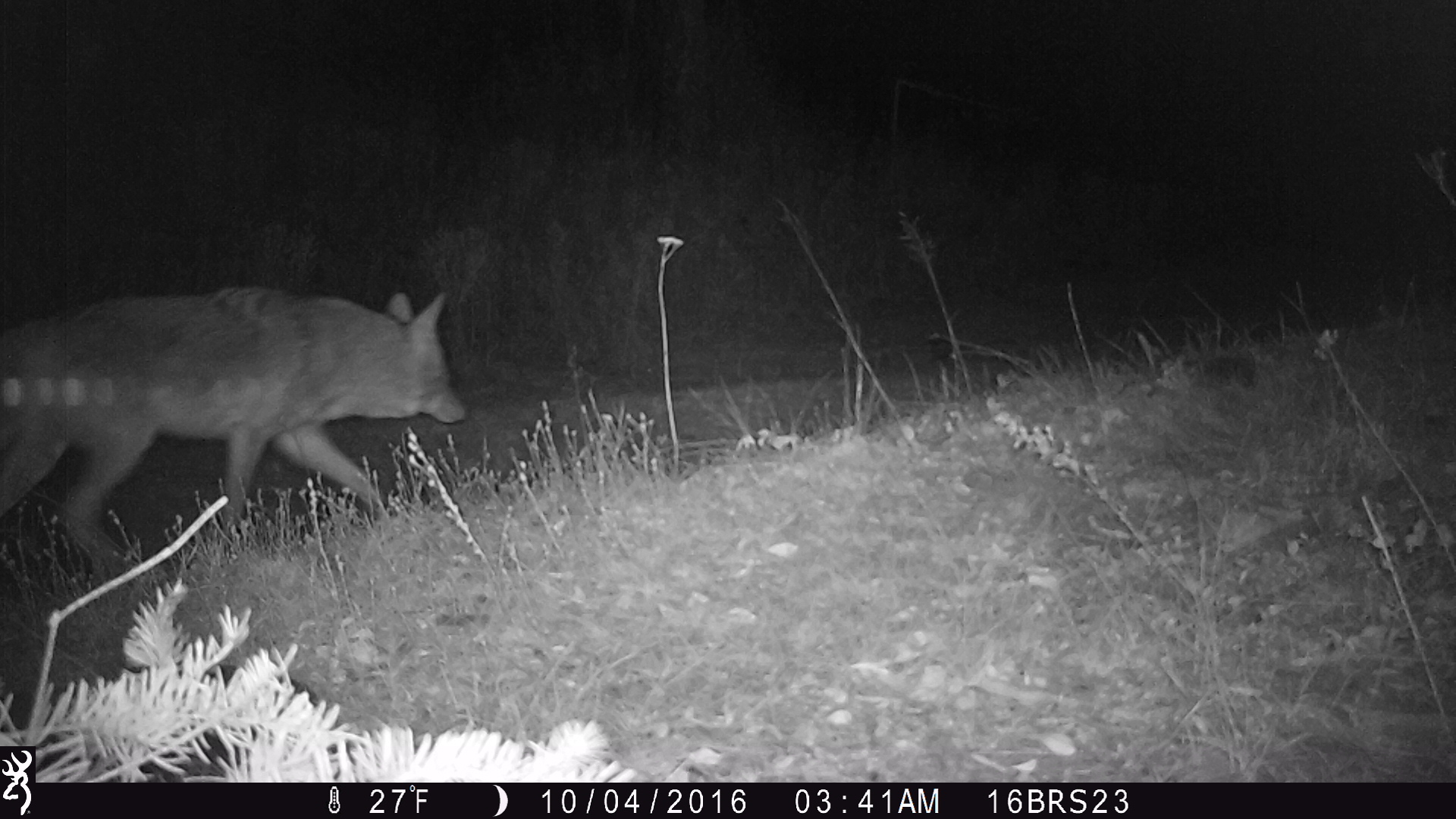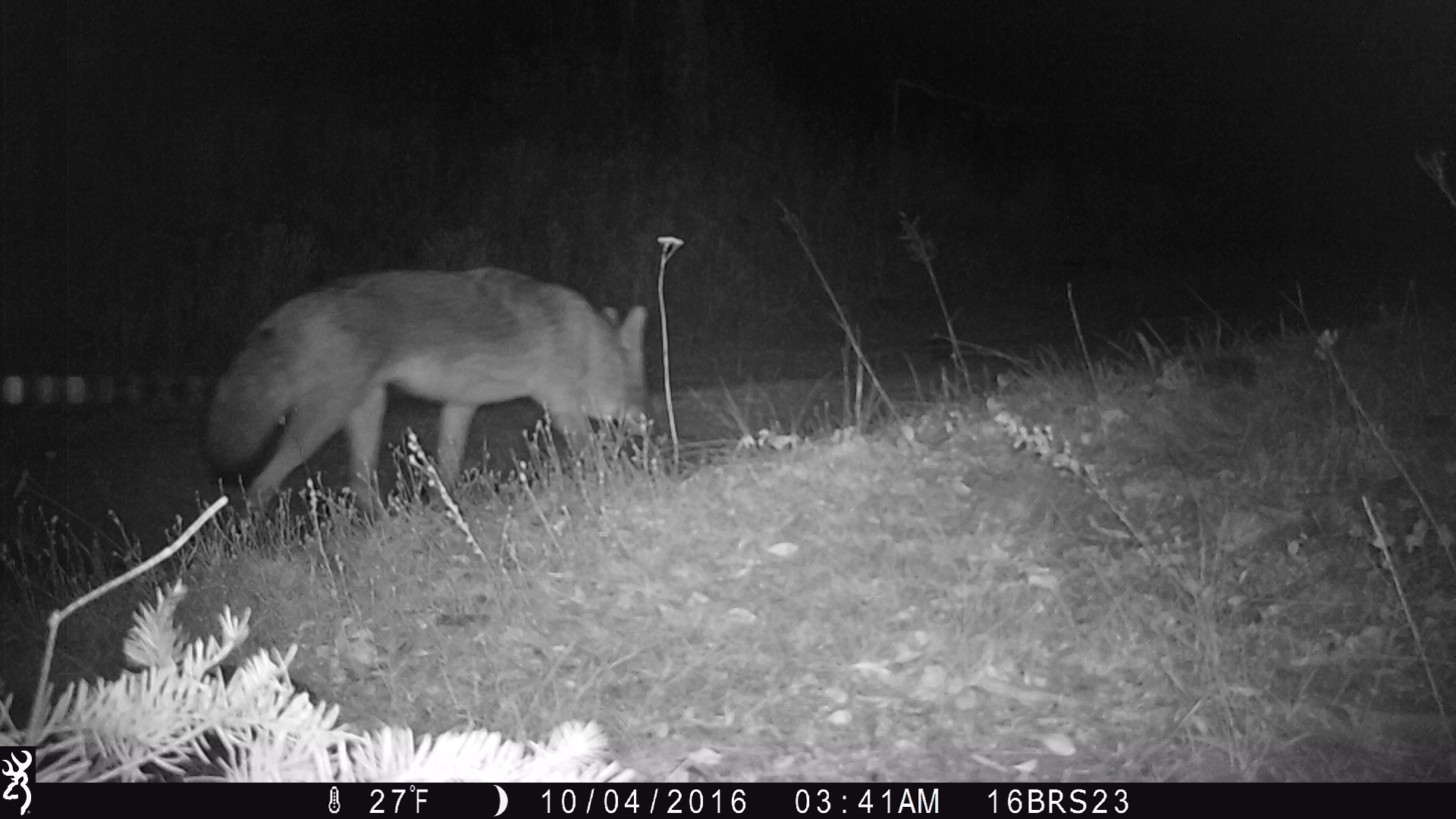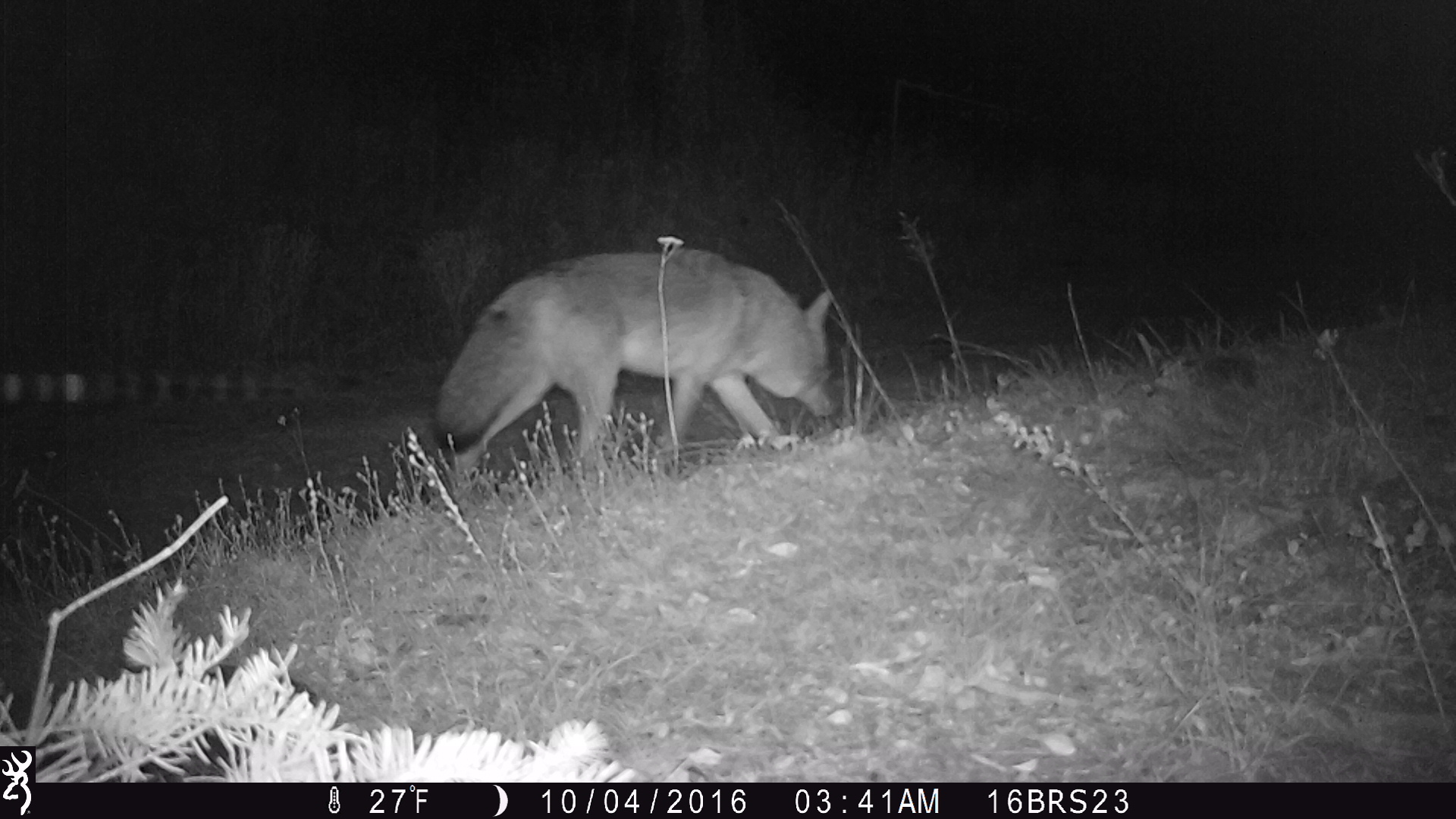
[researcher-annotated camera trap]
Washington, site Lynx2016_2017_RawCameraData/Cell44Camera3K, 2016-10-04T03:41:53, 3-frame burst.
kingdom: Animalia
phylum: Chordata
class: Mammalia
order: Carnivora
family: Canidae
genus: Canis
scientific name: Canis latrans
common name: coyote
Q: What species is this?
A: Canis latrans (coyote).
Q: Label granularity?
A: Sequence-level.